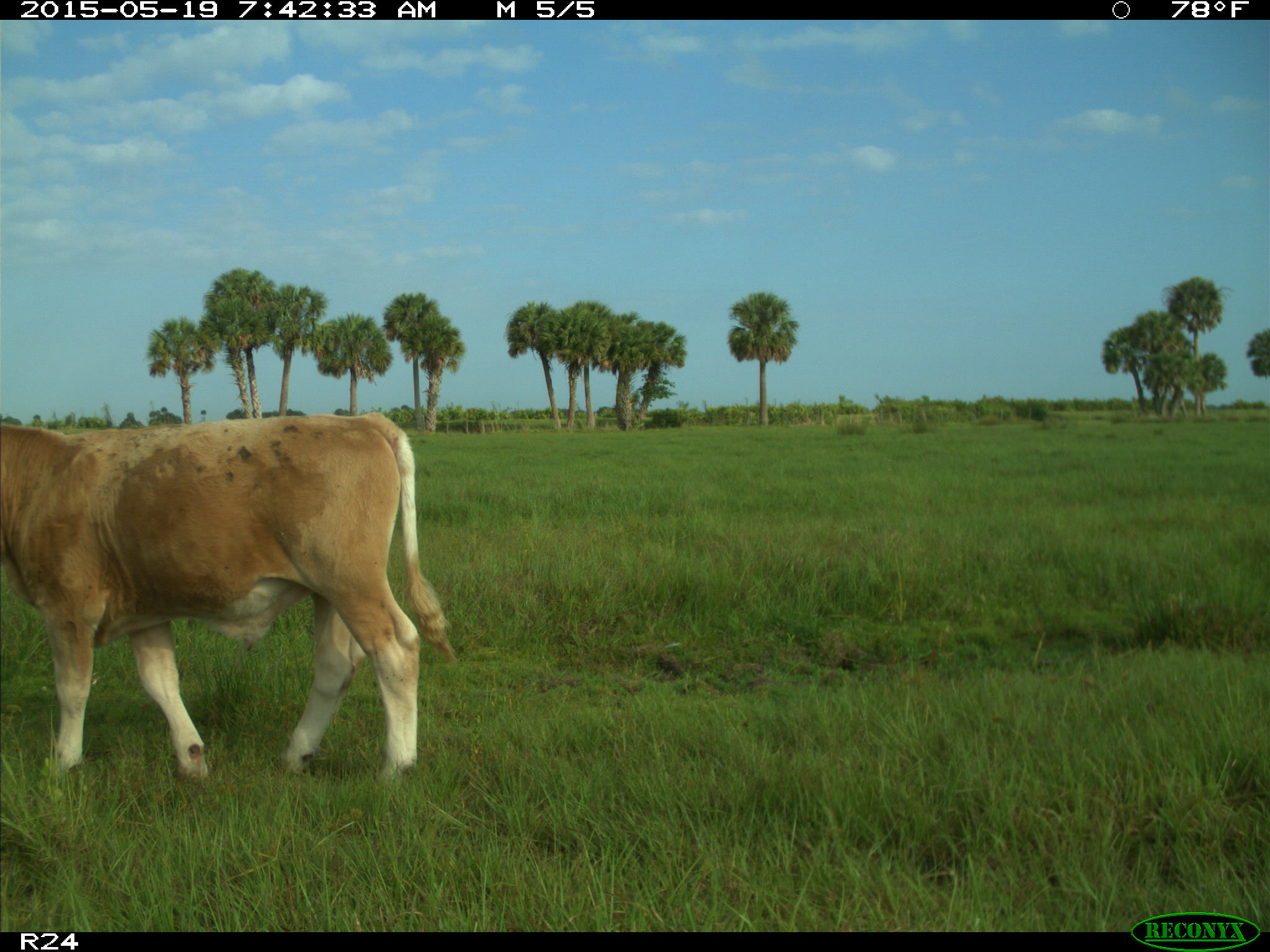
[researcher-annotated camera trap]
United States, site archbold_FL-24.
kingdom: Animalia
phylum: Chordata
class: Mammalia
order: Artiodactyla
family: Bovidae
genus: Bos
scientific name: Bos taurus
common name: domestic cow